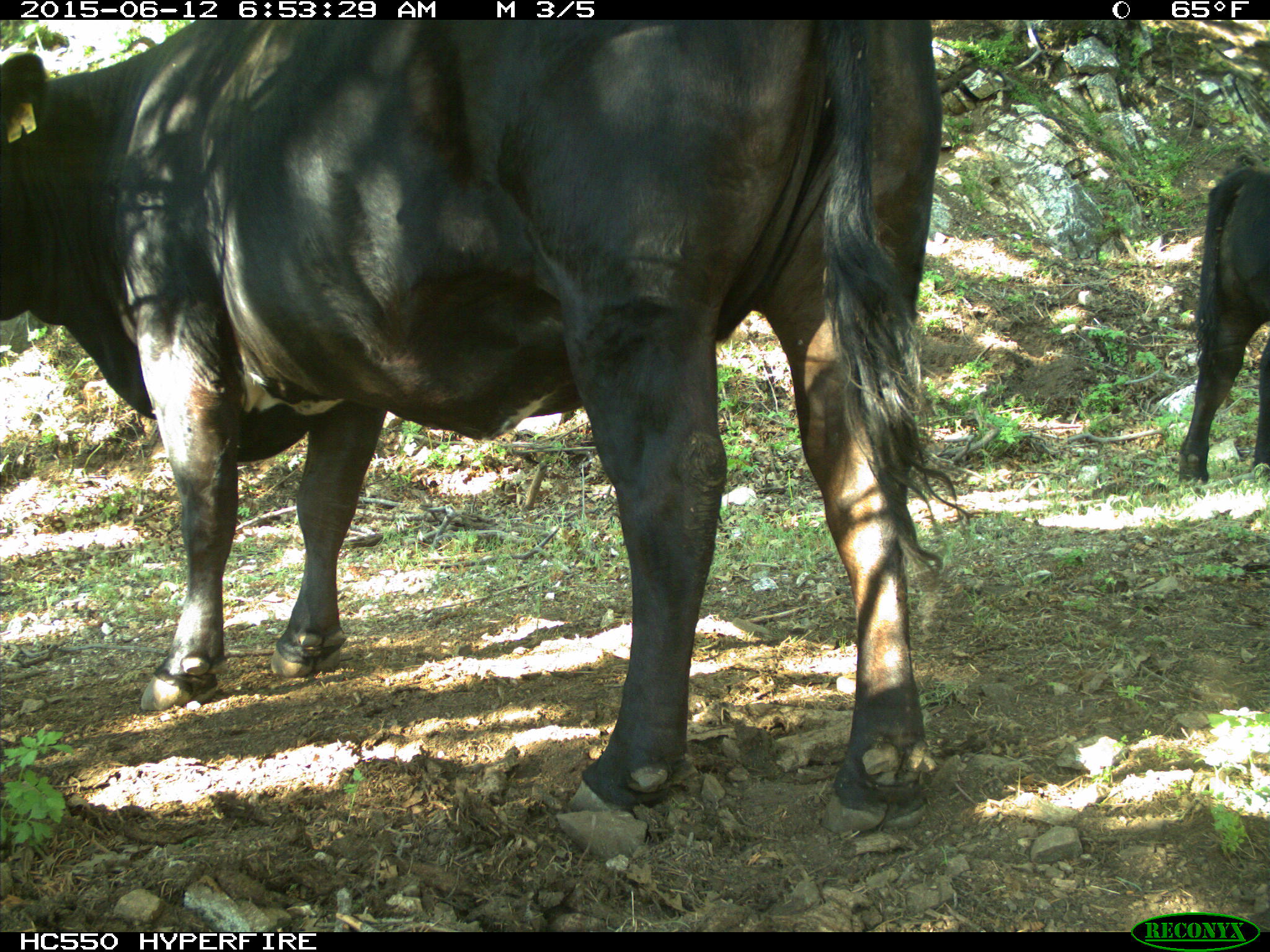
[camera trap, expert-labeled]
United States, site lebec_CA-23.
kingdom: Animalia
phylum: Chordata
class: Mammalia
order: Artiodactyla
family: Bovidae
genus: Bos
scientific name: Bos taurus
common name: domestic cow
Bos taurus (domestic cow).